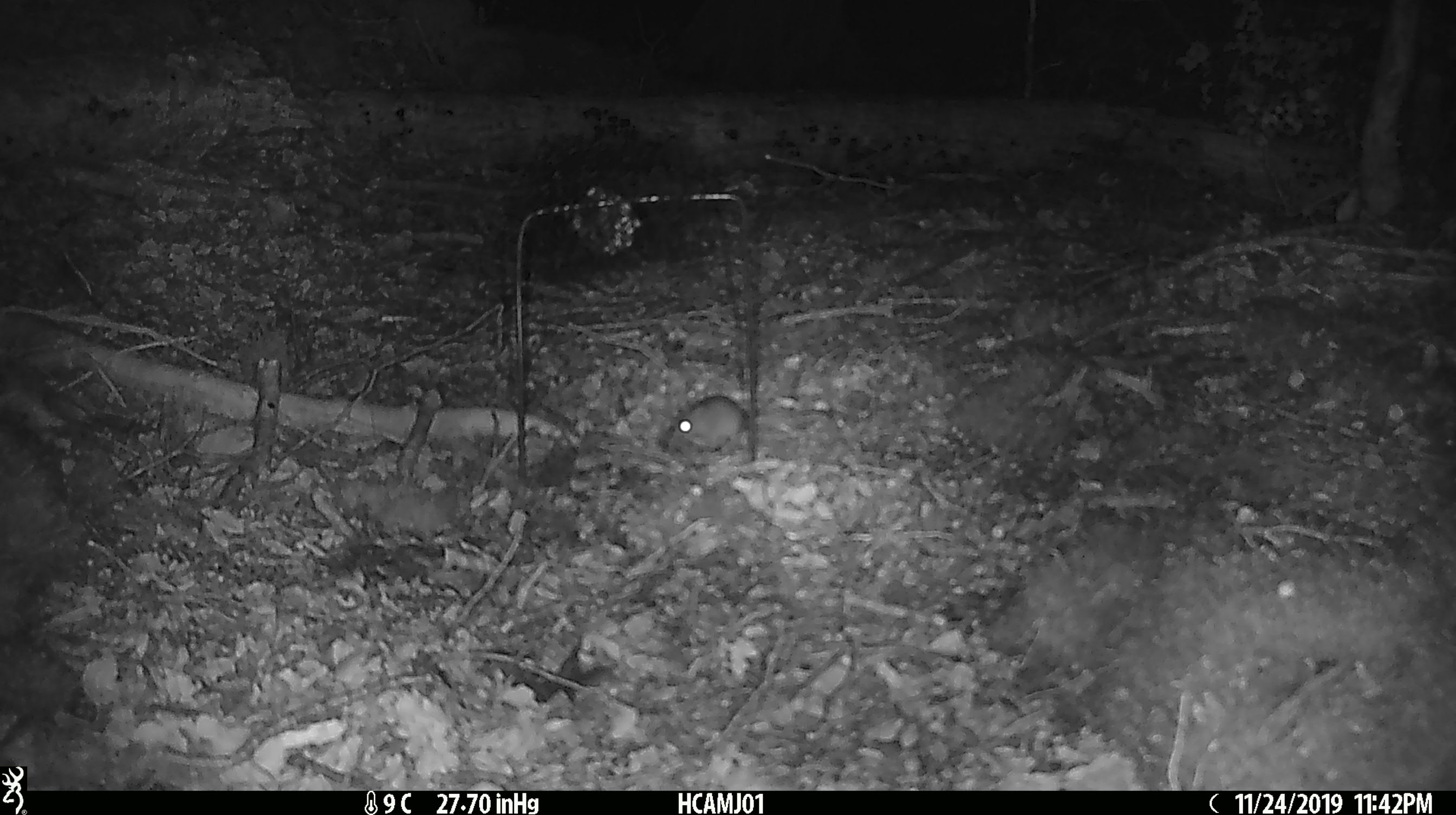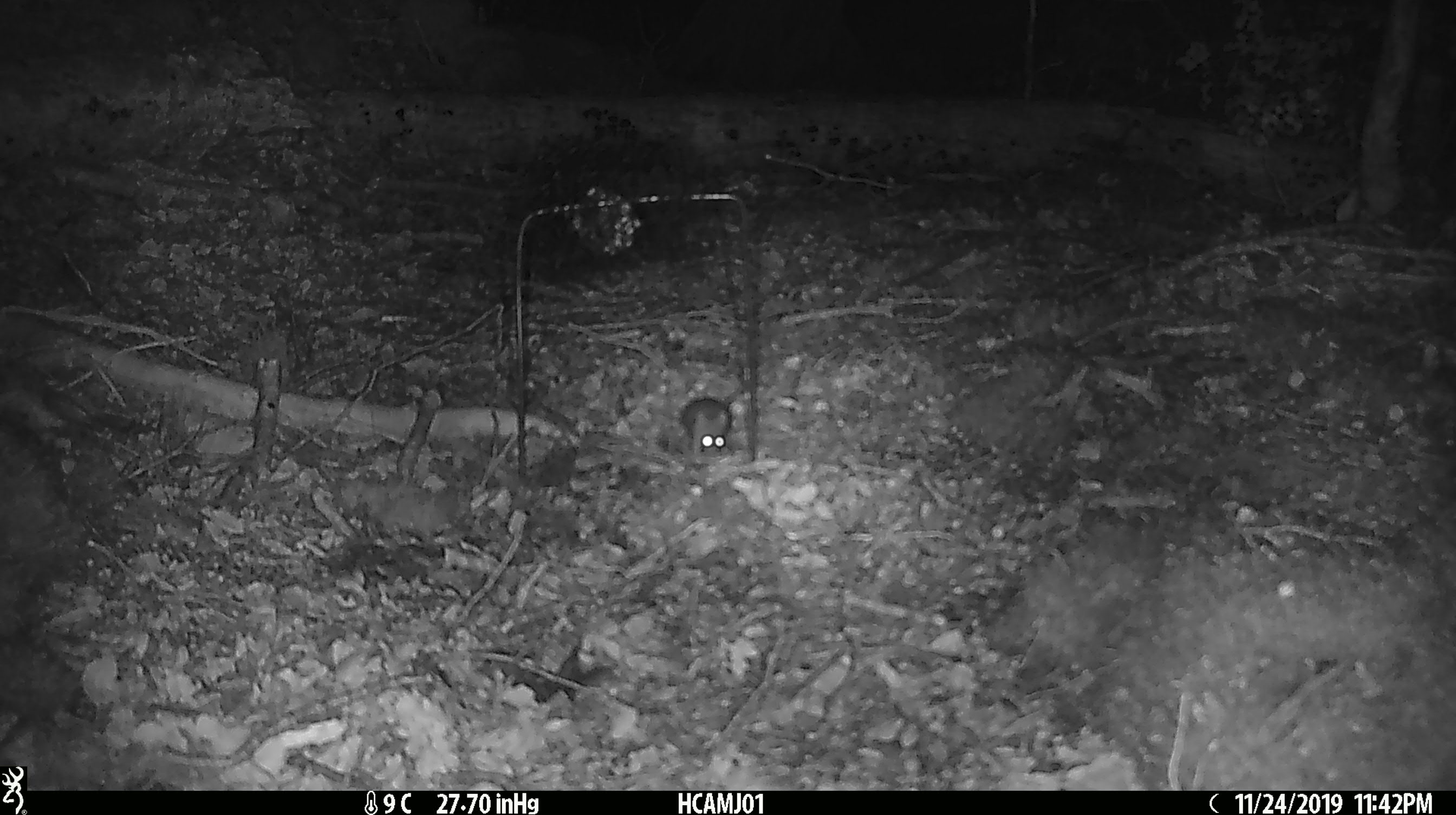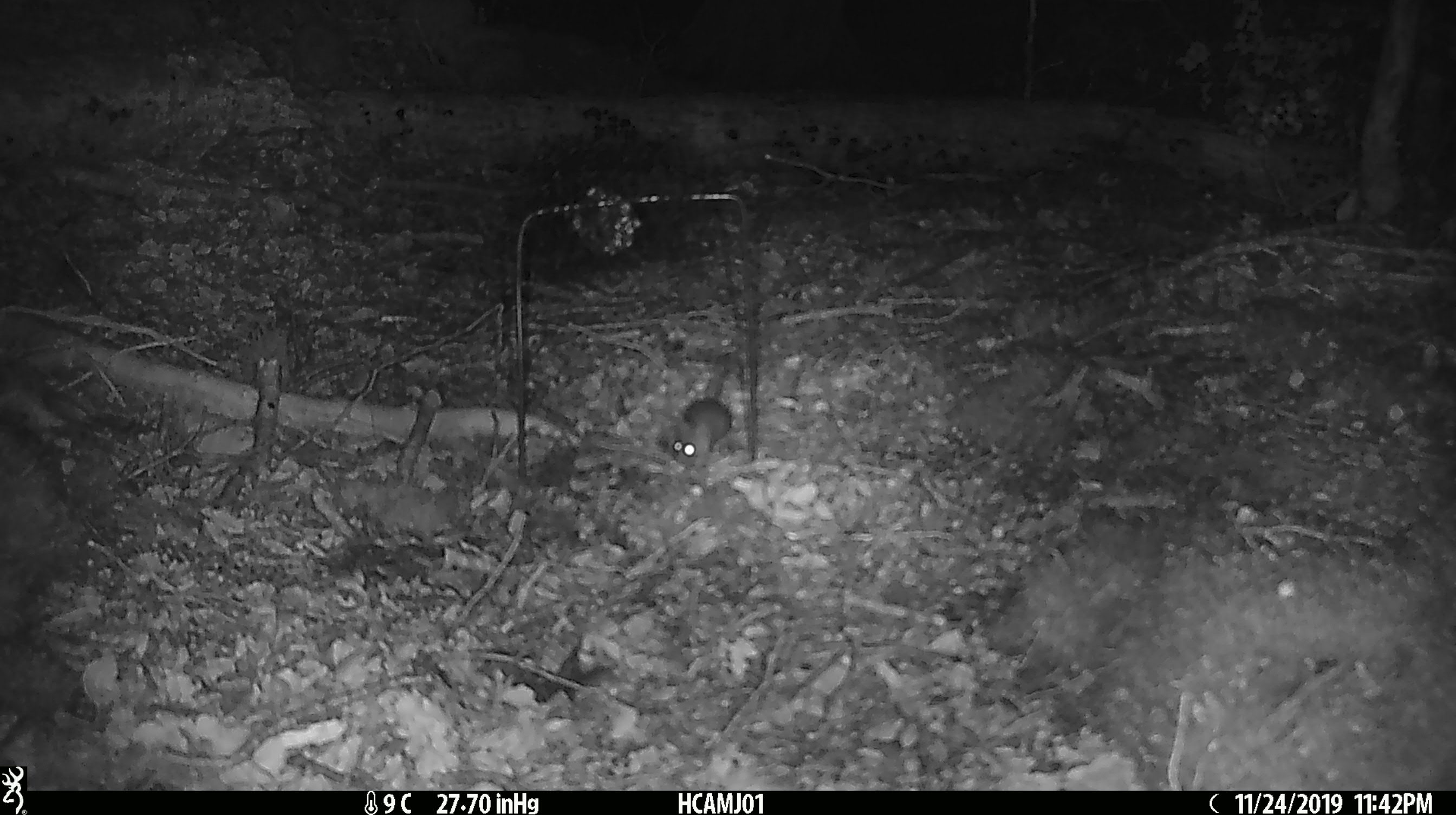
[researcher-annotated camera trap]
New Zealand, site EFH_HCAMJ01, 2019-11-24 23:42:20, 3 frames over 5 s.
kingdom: Animalia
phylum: Chordata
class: Mammalia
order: Rodentia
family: Muridae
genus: Mus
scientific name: Mus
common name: mouse